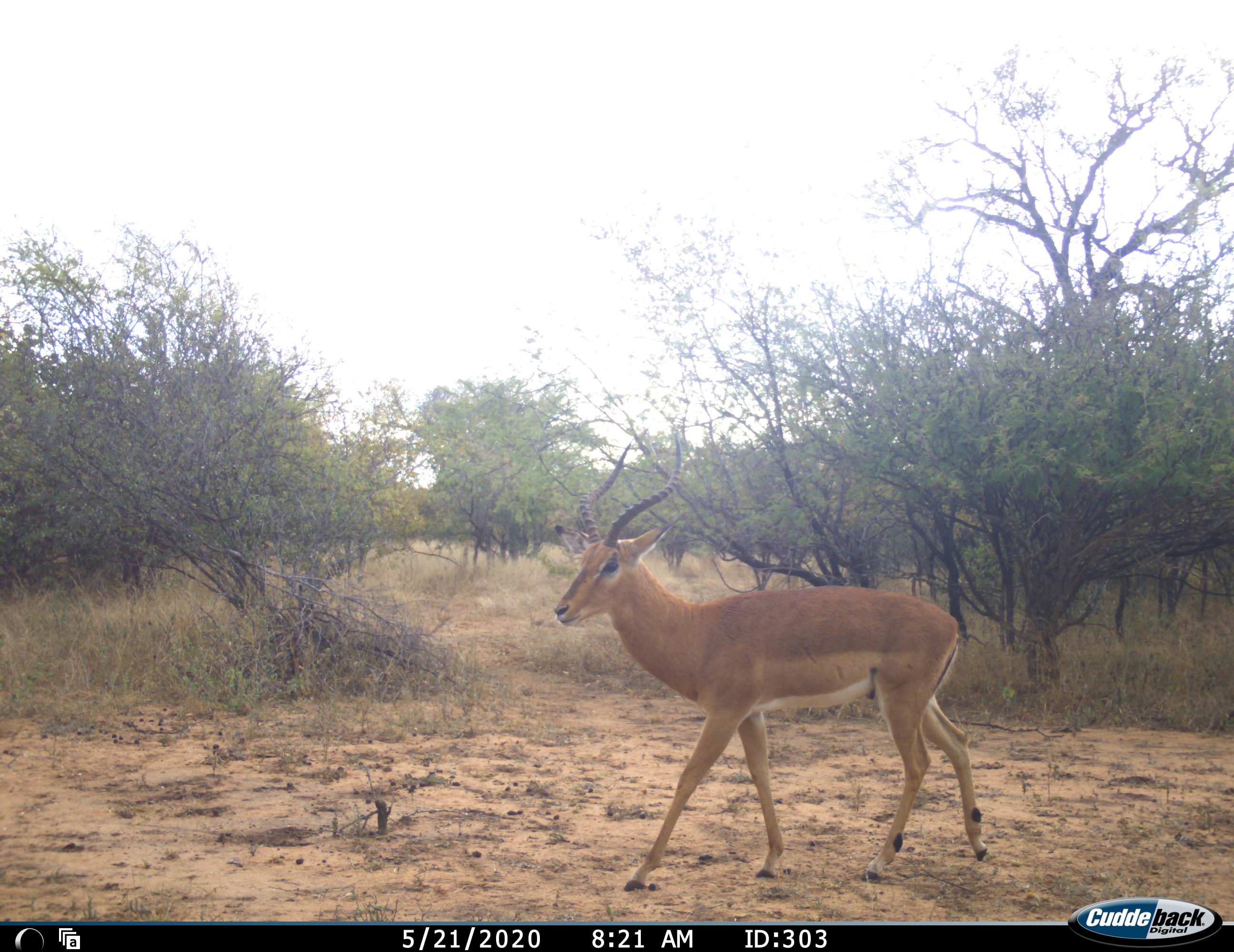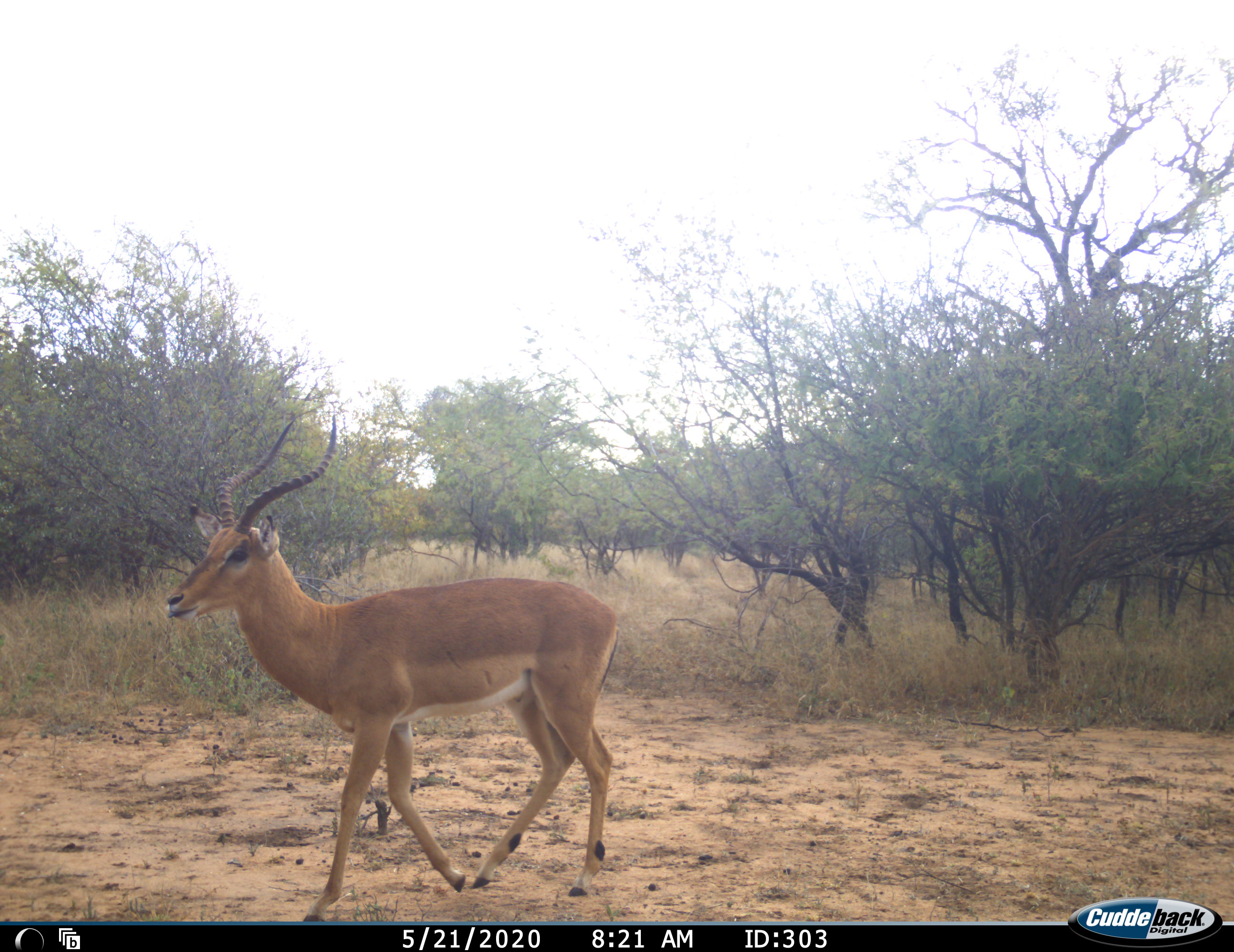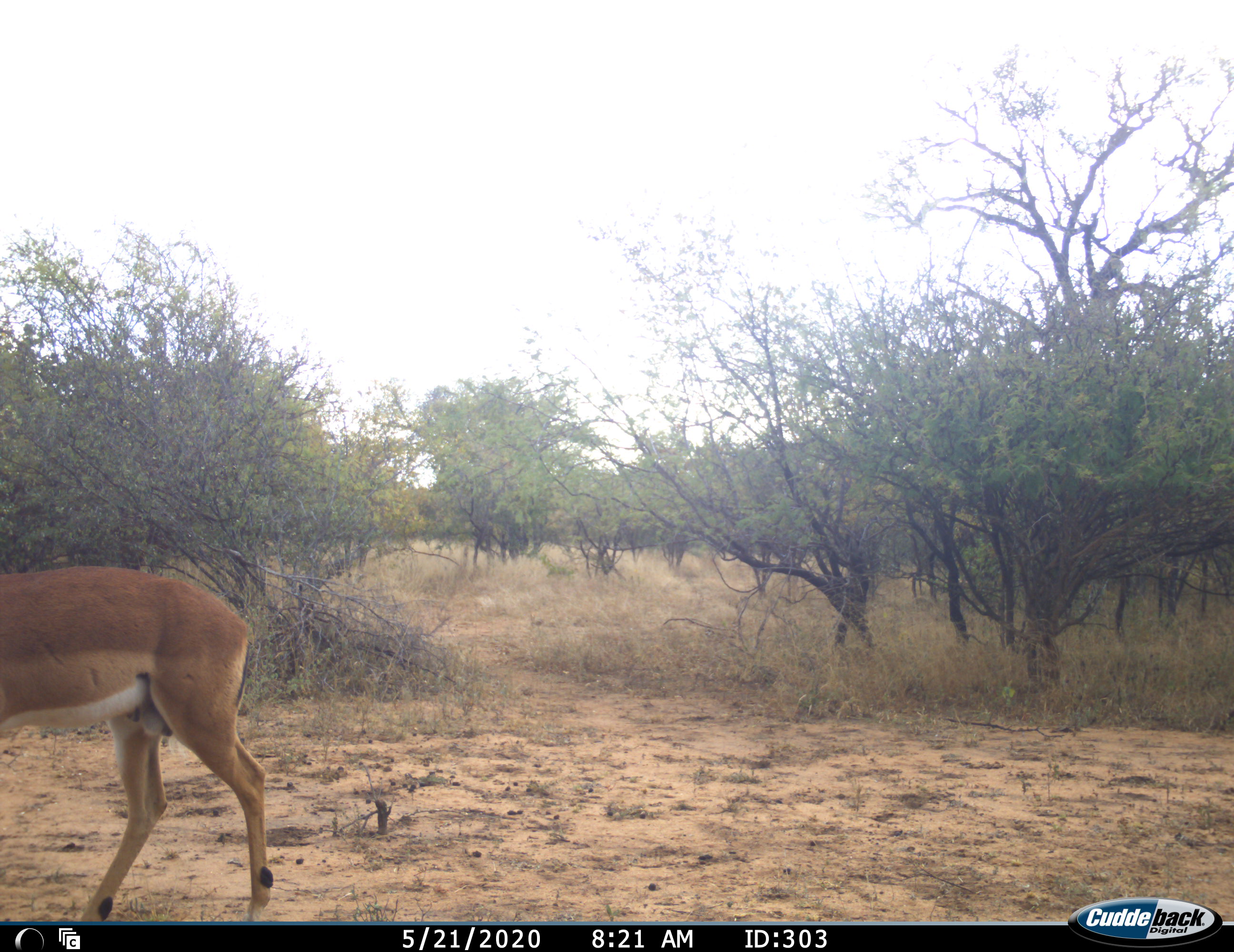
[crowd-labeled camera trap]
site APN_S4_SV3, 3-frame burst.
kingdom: Animalia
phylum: Chordata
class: Mammalia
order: Artiodactyla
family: Bovidae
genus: Aepyceros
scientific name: Aepyceros melampus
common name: impala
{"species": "impala (Aepyceros melampus)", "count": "1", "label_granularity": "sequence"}